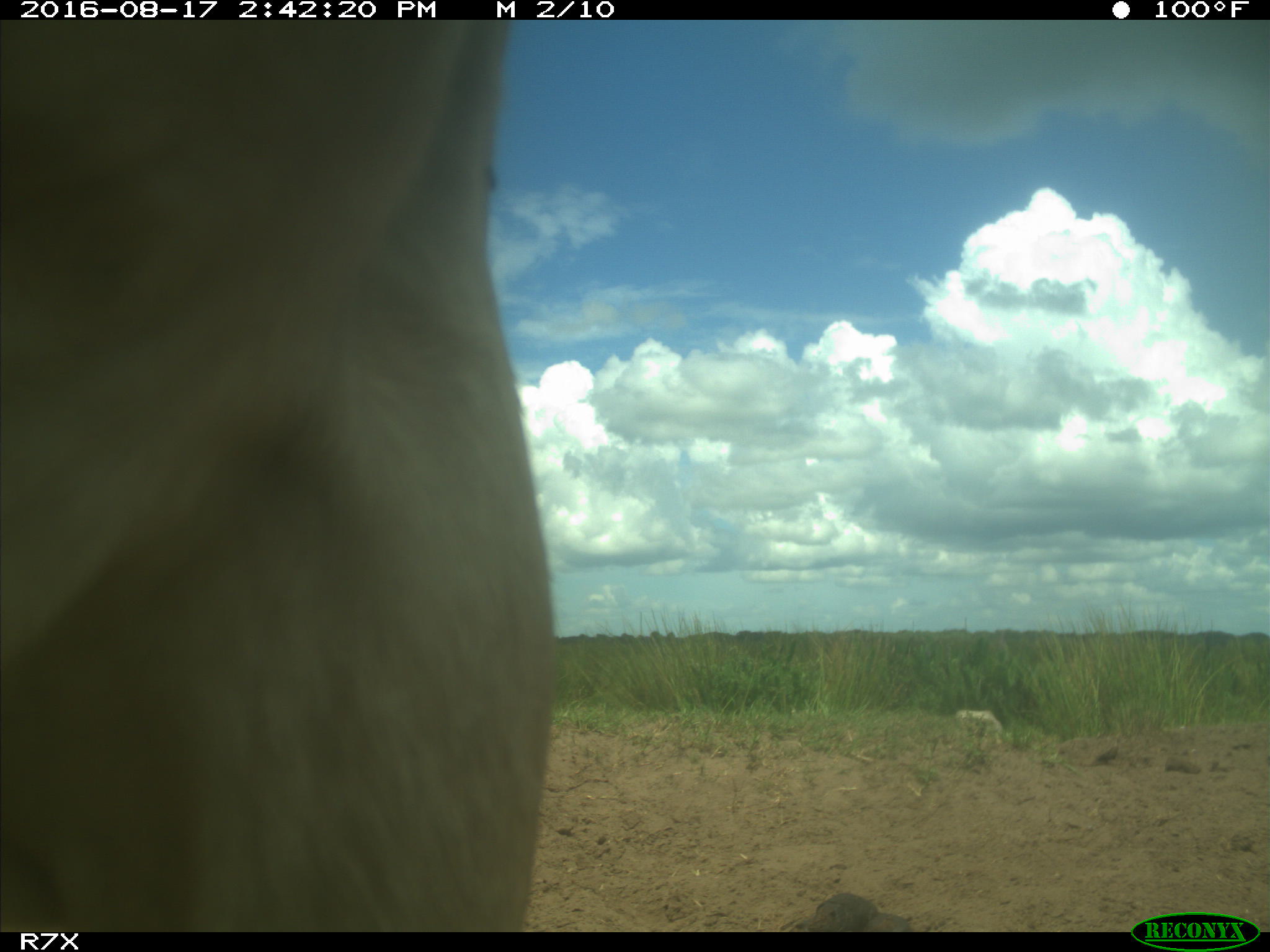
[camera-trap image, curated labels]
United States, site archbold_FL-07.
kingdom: Animalia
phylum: Chordata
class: Mammalia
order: Artiodactyla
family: Bovidae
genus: Bos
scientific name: Bos taurus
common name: domestic cow